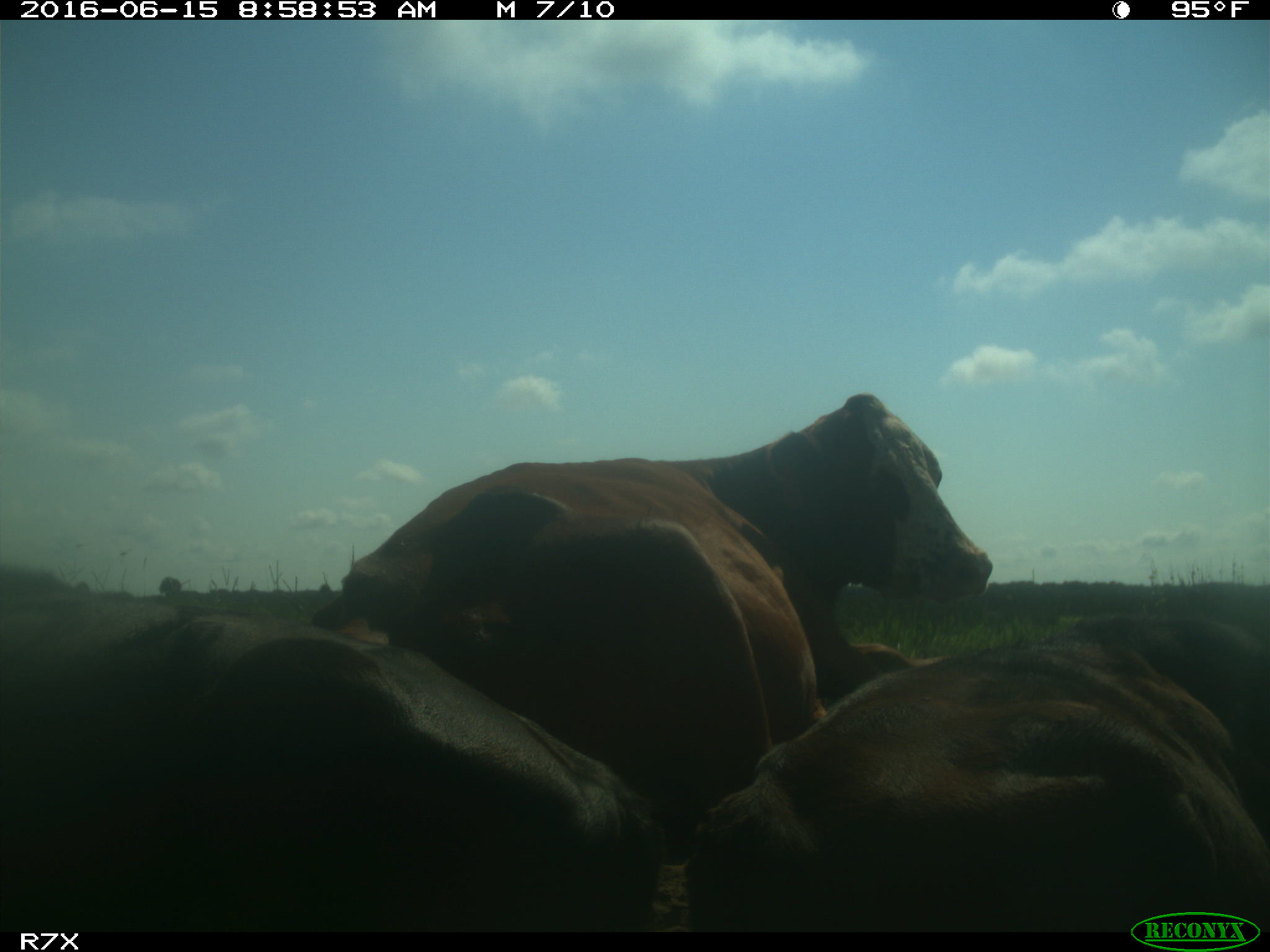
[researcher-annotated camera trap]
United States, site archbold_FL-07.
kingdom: Animalia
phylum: Chordata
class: Mammalia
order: Artiodactyla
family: Bovidae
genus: Bos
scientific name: Bos taurus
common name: domestic cow